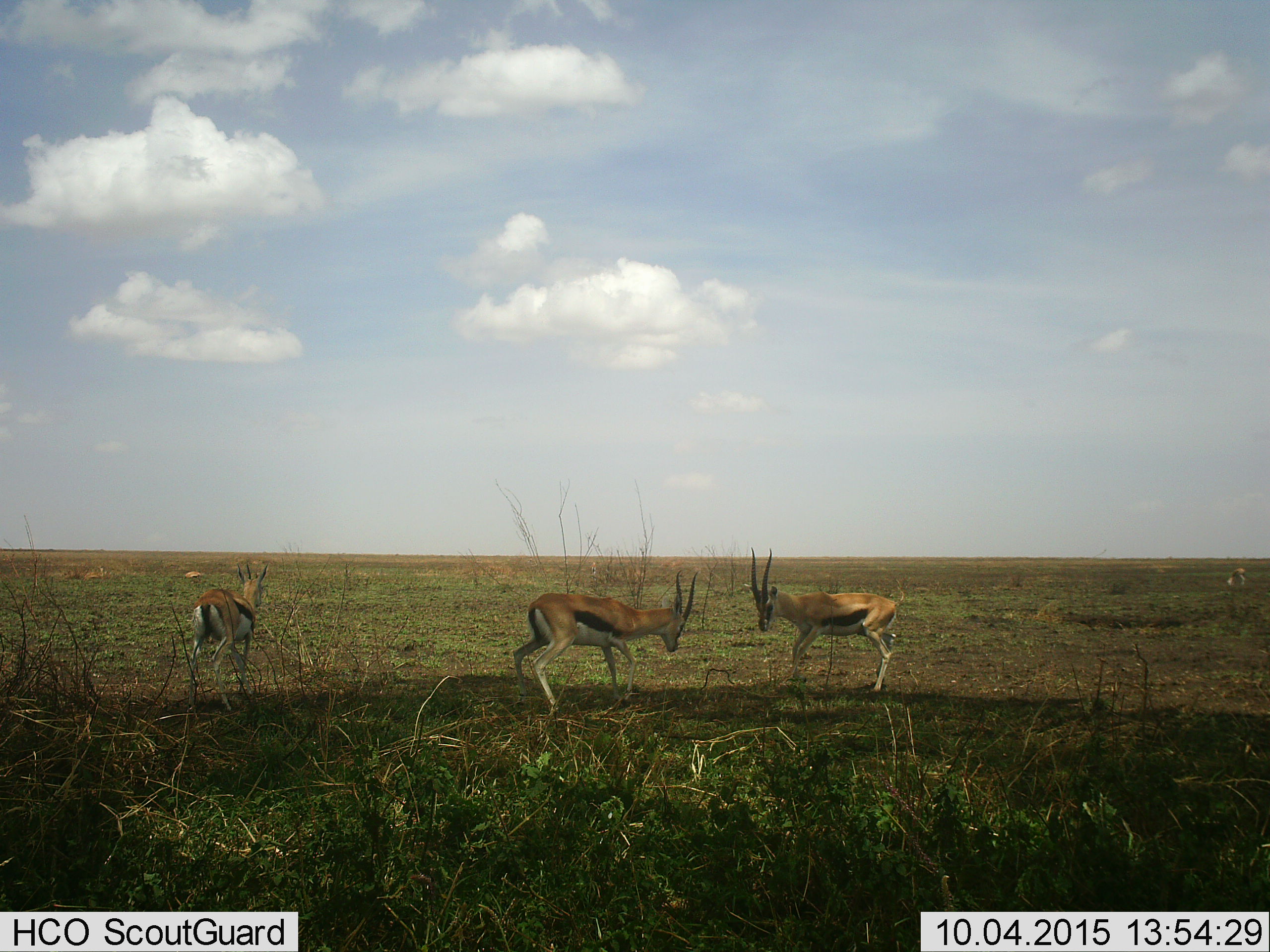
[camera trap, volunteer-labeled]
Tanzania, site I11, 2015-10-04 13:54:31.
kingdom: Animalia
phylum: Chordata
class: Mammalia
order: Artiodactyla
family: Bovidae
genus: Eudorcas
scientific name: Eudorcas thomsonii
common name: thomson's gazelle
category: gazellethomsons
Gazellethomsons (thomson's gazelle) (Eudorcas thomsonii), count 4. Behavior (volunteer vote fractions): standing 89%, resting 11%, moving 56%, interacting 78%. Young present (vote fraction): 0%. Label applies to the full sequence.